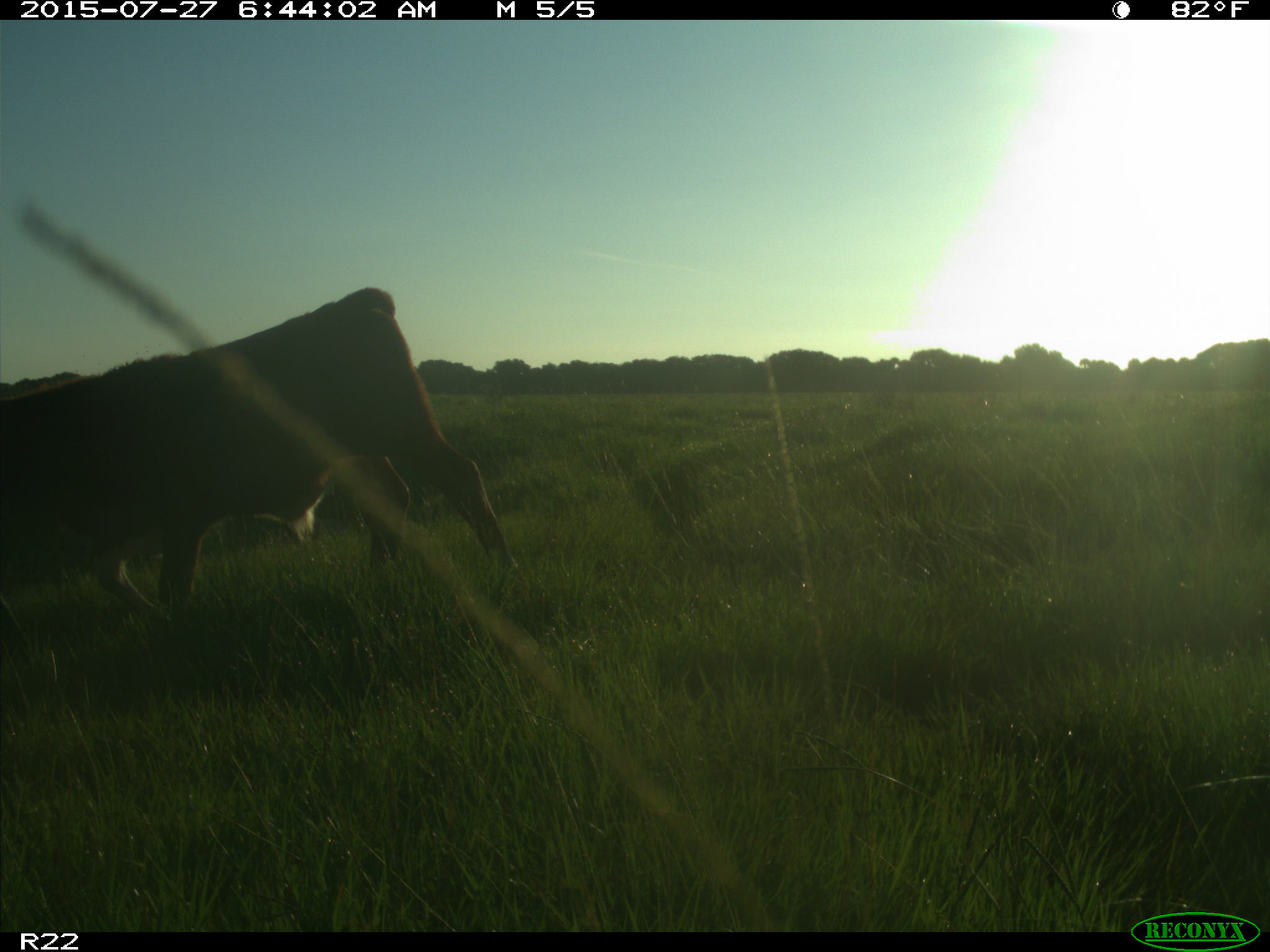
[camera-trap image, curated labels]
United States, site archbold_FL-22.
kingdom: Animalia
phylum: Chordata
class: Mammalia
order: Artiodactyla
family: Bovidae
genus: Bos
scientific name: Bos taurus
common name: domestic cow